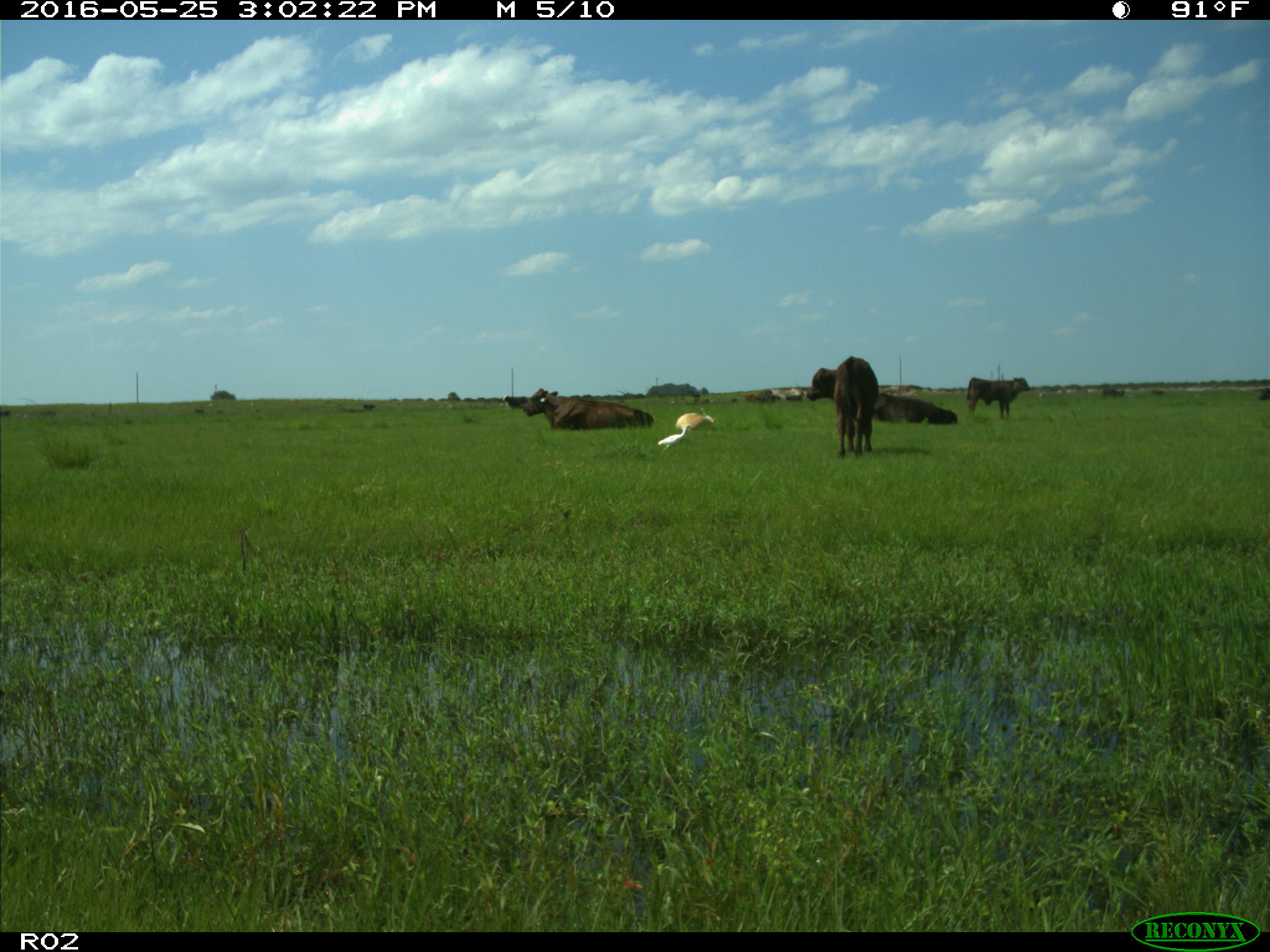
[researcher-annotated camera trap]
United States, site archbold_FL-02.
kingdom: Animalia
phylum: Chordata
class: Mammalia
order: Artiodactyla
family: Bovidae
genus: Bos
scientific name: Bos taurus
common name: domestic cow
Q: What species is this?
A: Bos taurus (domestic cow).